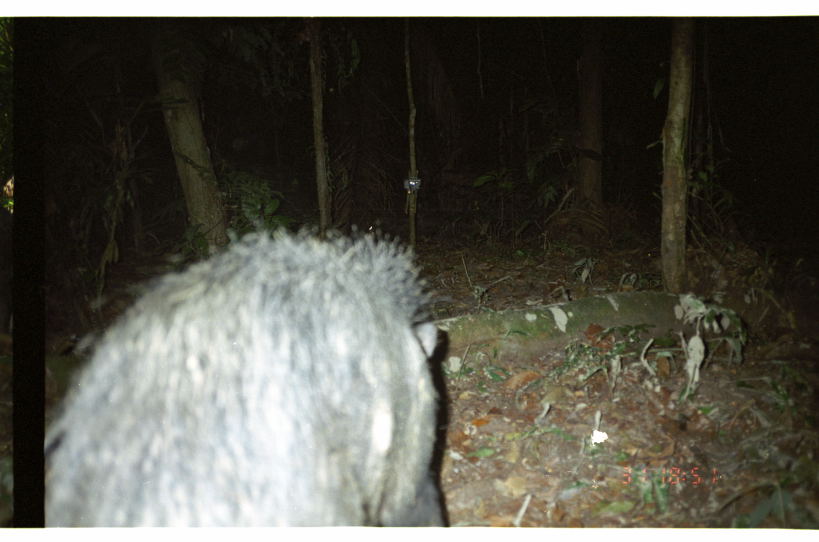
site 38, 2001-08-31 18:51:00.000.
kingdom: Animalia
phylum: Chordata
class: Mammalia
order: Artiodactyla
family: Tayassuidae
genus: Tayassu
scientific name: Tayassu pecari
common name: white-lipped peccary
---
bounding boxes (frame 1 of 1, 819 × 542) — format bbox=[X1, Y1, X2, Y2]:
tayassu pecari: bbox=[44, 217, 453, 526]